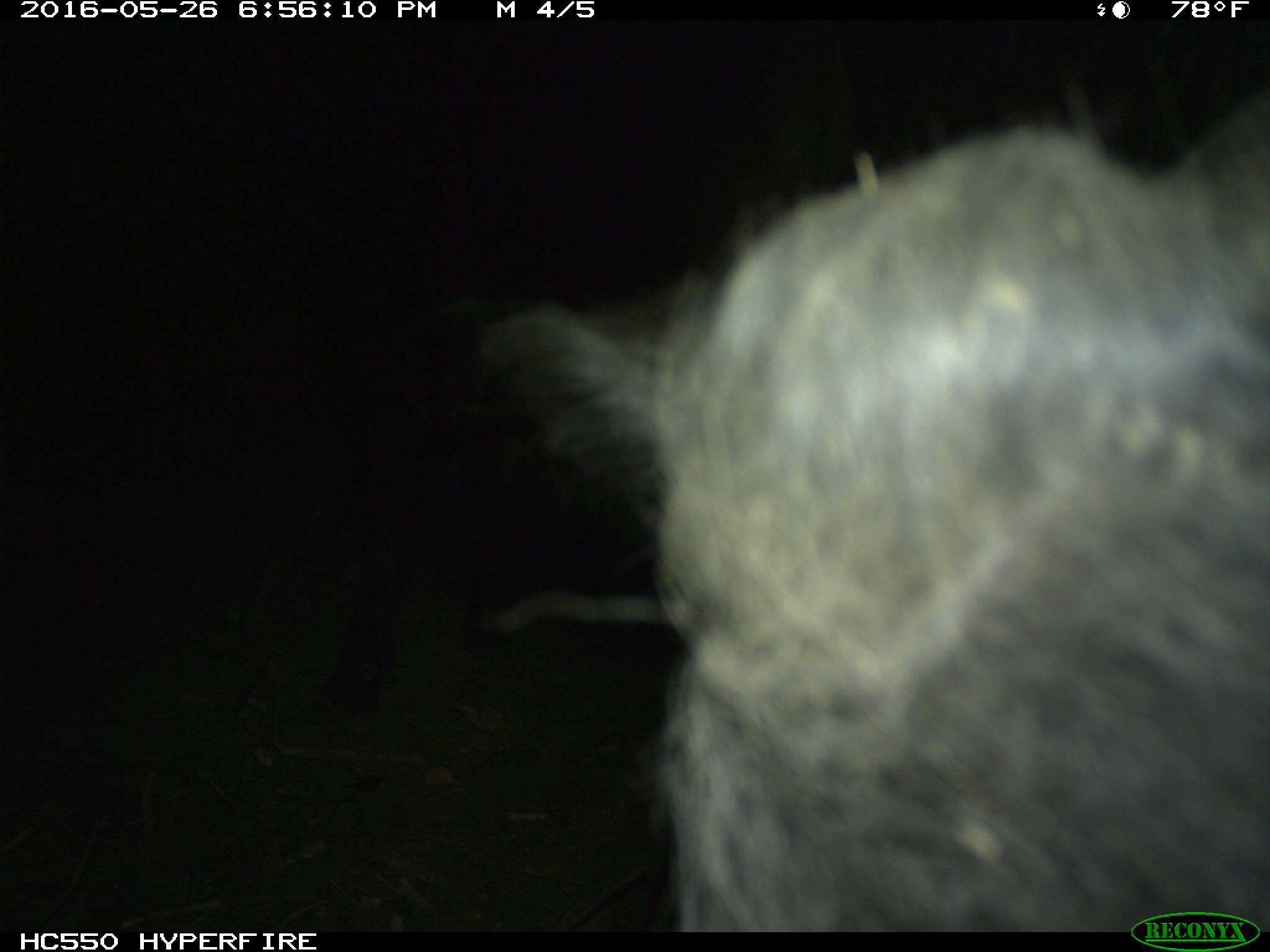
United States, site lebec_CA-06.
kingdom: Animalia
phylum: Chordata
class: Mammalia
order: Artiodactyla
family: Bovidae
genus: Bos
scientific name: Bos taurus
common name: domestic cow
Bos taurus (domestic cow).